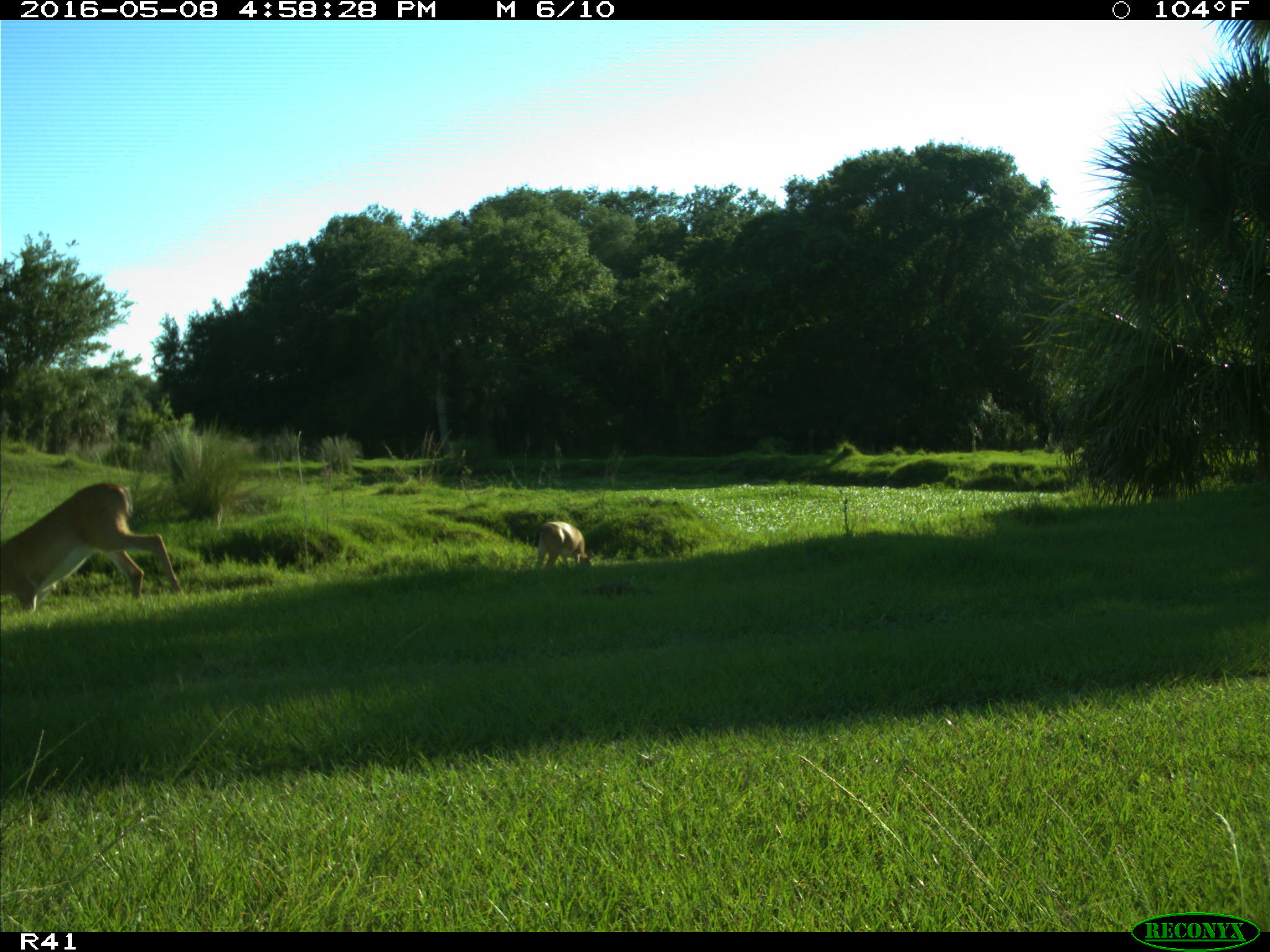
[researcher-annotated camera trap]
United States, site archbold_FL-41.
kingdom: Animalia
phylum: Chordata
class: Mammalia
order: Artiodactyla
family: Cervidae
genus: Odocoileus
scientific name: Odocoileus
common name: deer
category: unidentified deer